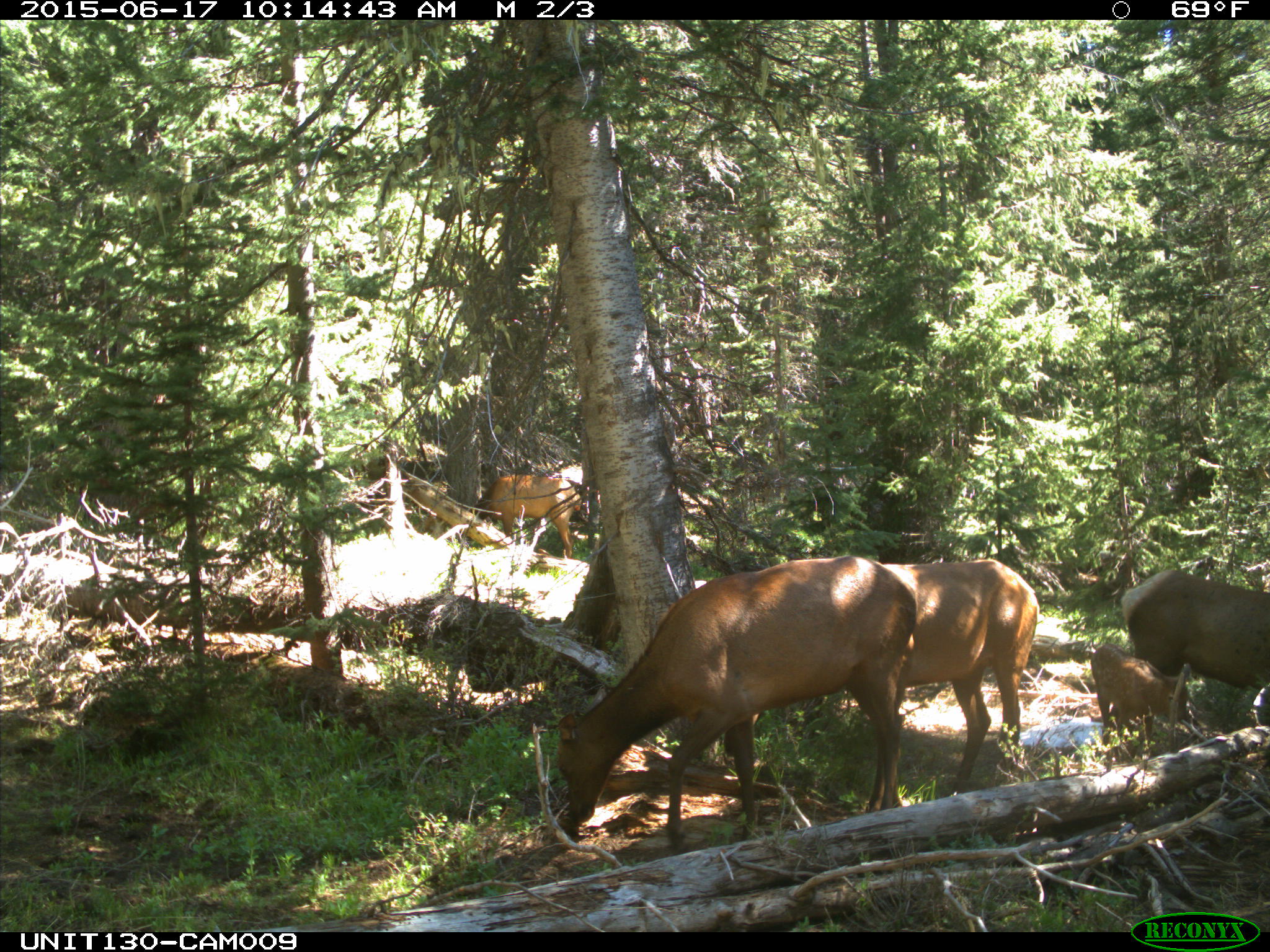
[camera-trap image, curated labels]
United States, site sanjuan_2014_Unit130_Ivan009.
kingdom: Animalia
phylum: Chordata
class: Mammalia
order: Artiodactyla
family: Cervidae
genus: Cervus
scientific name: Cervus elaphus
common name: red deer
Cervus elaphus (red deer).